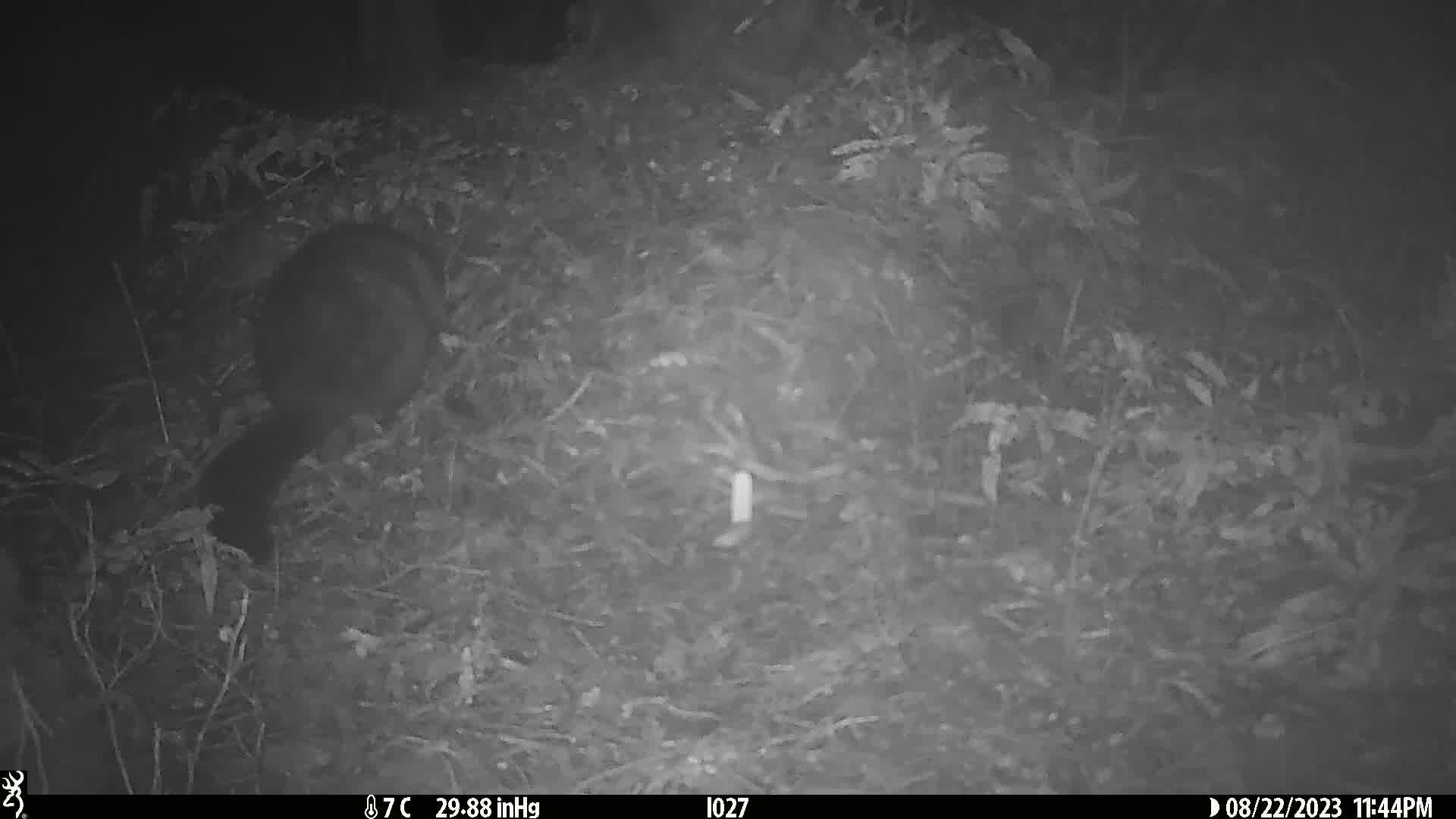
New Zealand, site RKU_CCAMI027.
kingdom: Animalia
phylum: Chordata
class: Mammalia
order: Diprotodontia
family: Phalangeridae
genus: Trichosurus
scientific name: Trichosurus vulpecula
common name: common brushtail possum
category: possum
Possum (common brushtail possum) (Trichosurus vulpecula).